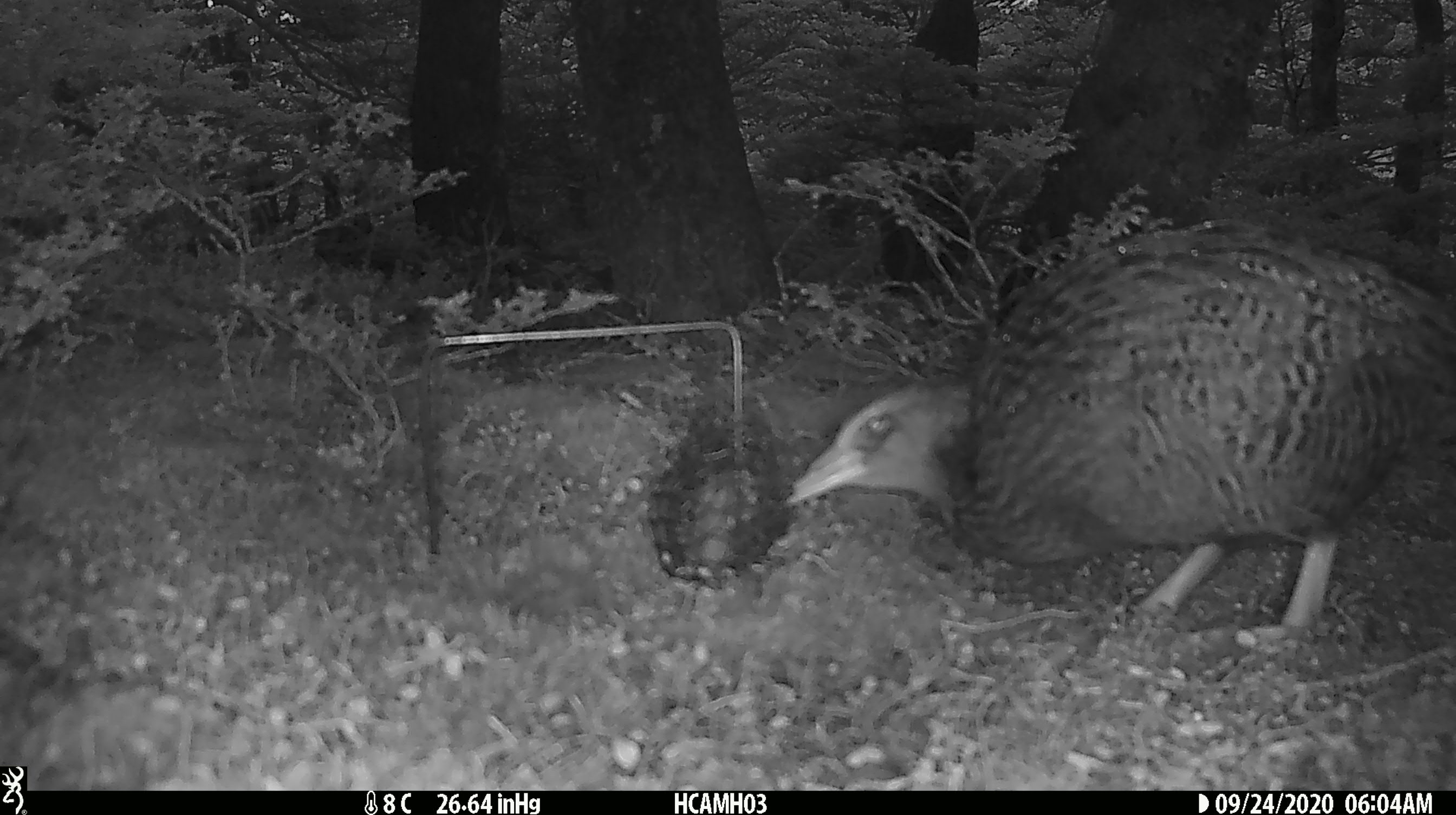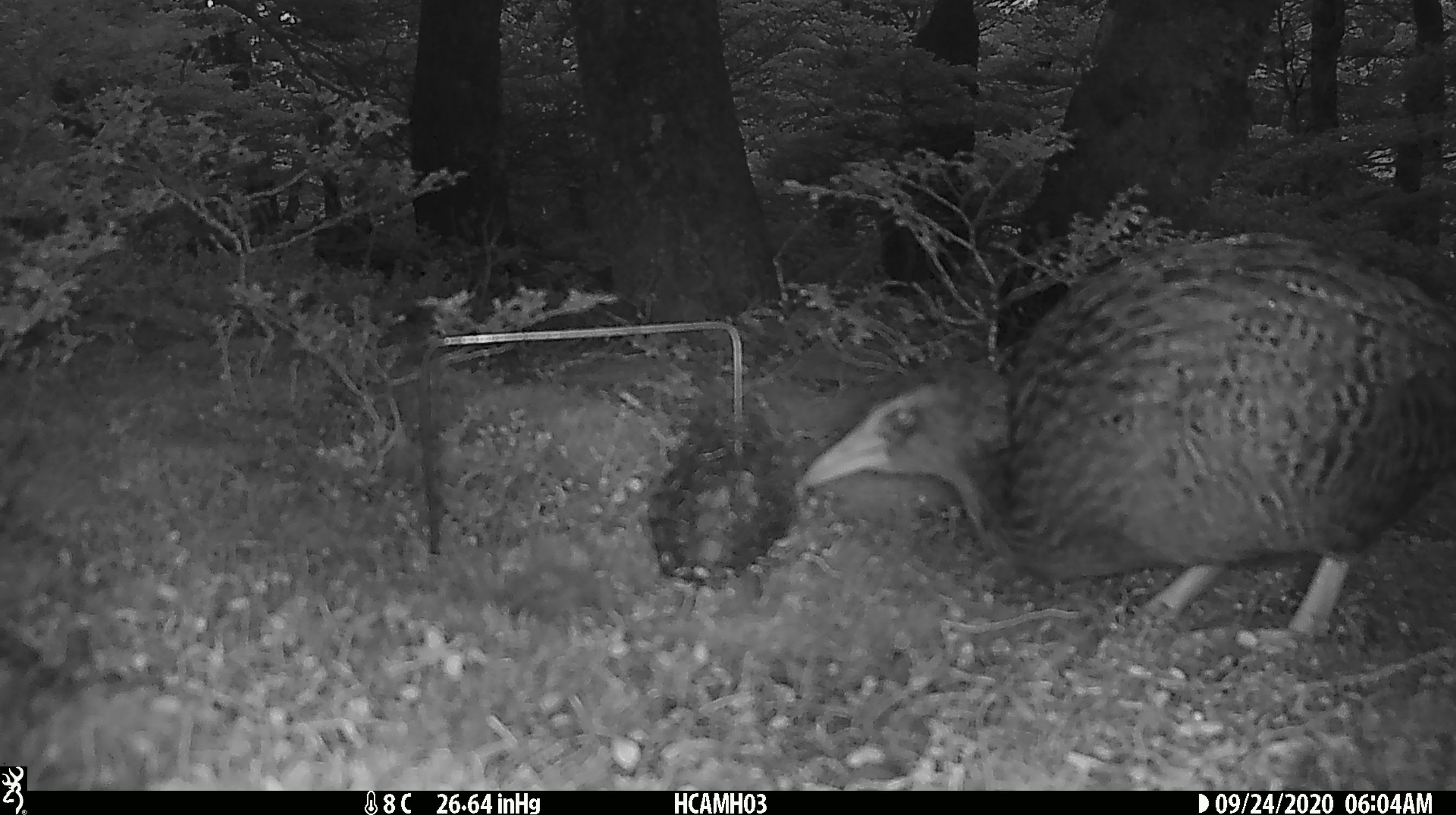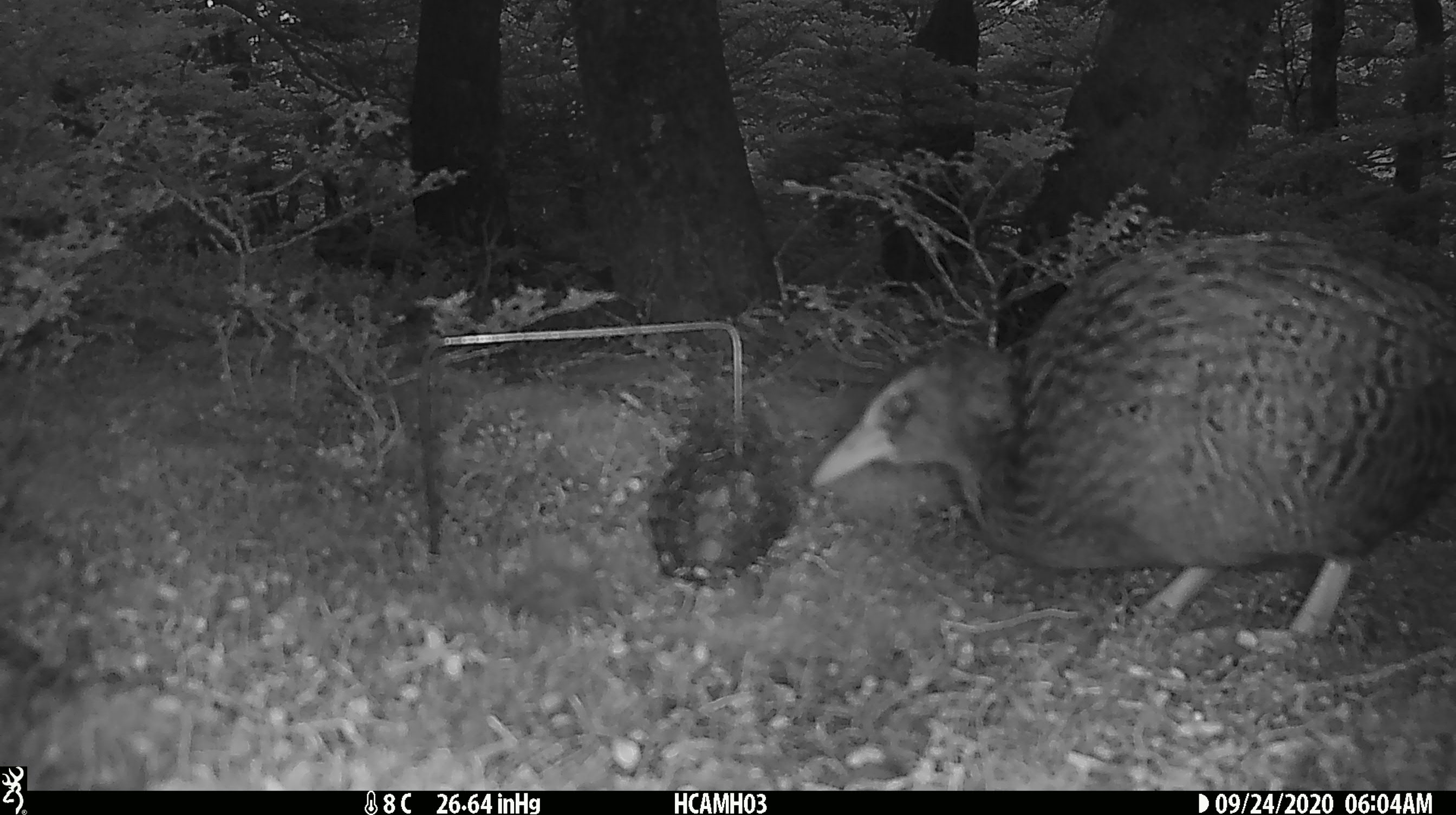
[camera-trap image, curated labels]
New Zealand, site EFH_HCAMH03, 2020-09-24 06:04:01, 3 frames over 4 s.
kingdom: Animalia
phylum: Chordata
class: Aves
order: Gruiformes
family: Rallidae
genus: Gallirallus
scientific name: Gallirallus australis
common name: weka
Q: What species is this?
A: Weka (Gallirallus australis).